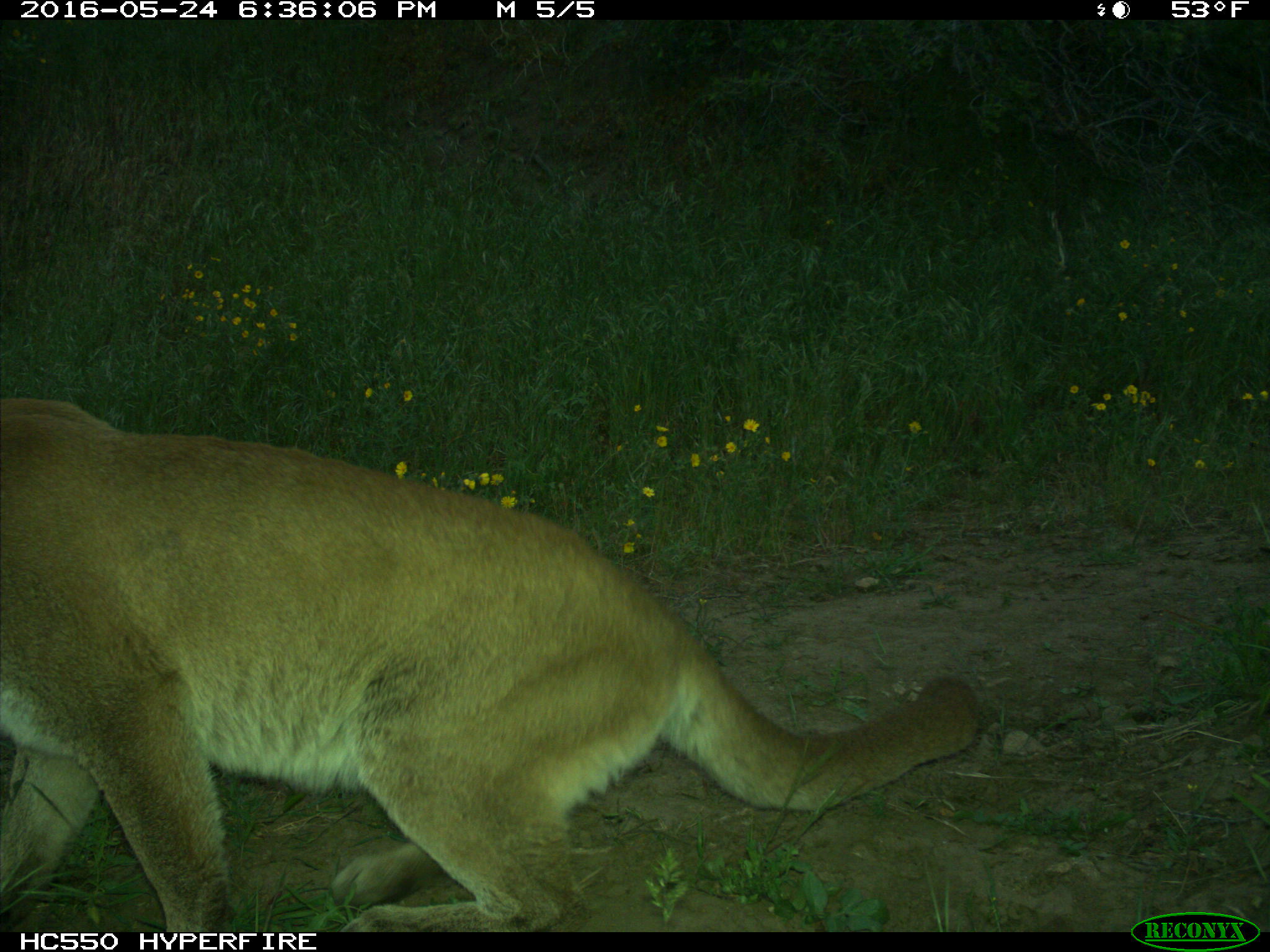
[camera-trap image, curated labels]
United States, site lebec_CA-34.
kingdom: Animalia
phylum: Chordata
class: Mammalia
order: Carnivora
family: Felidae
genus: Puma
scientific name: Puma concolor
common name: mountain lion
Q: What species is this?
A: Puma concolor (mountain lion).